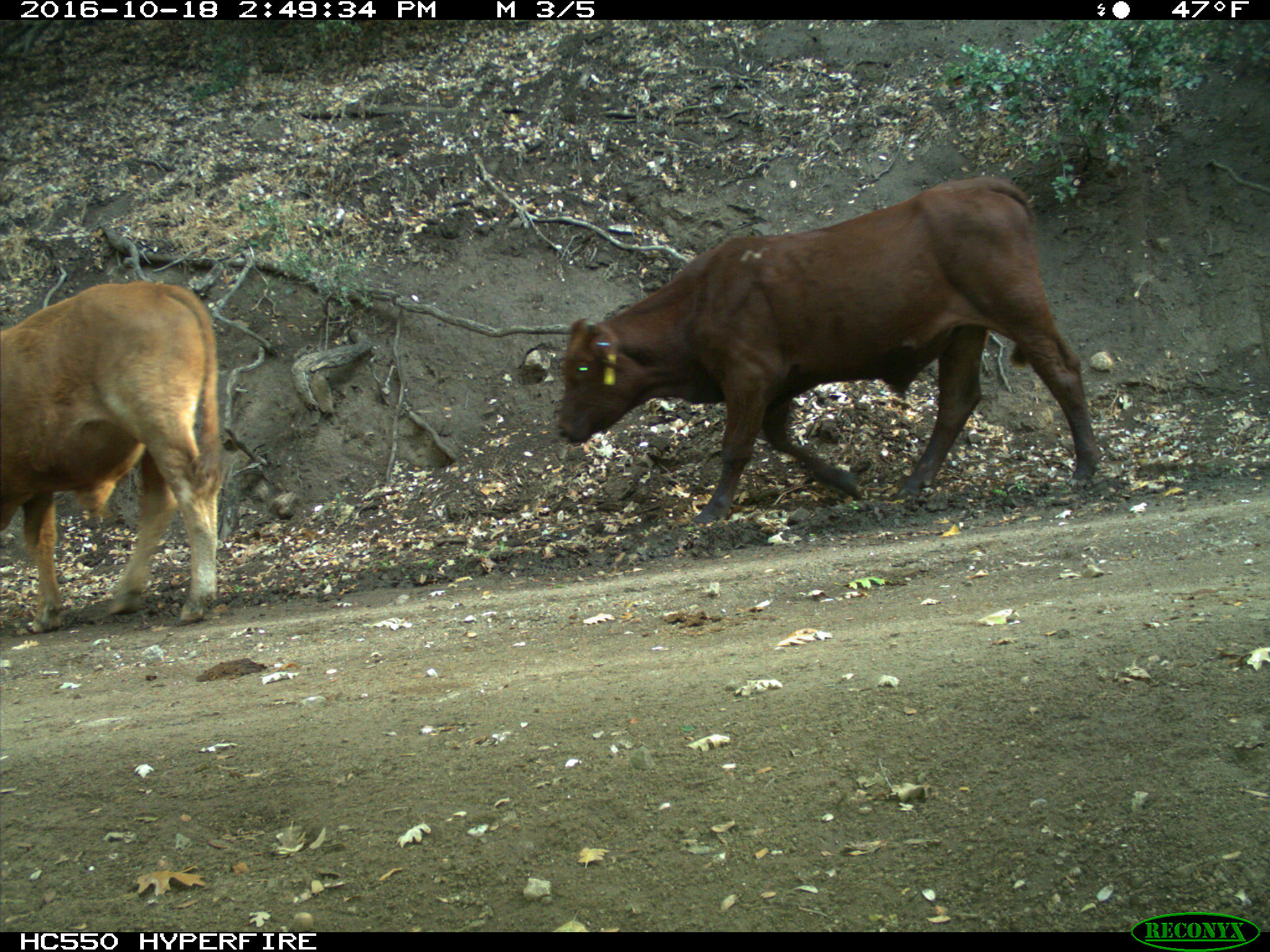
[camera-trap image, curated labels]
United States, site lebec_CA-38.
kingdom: Animalia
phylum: Chordata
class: Mammalia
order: Artiodactyla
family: Bovidae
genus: Bos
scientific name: Bos taurus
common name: domestic cow